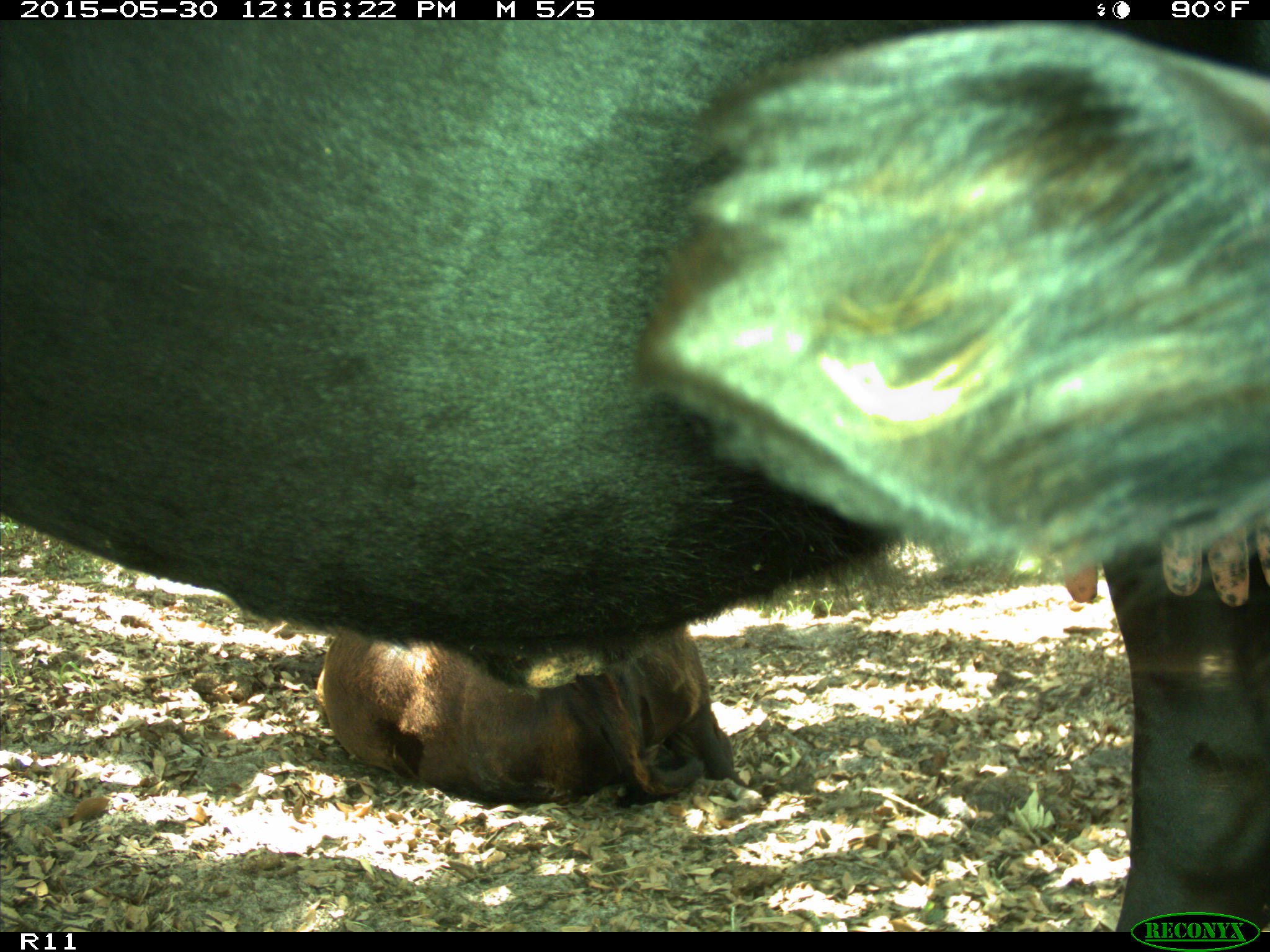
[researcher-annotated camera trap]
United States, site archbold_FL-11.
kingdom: Animalia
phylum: Chordata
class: Mammalia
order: Artiodactyla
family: Bovidae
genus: Bos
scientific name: Bos taurus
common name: domestic cow